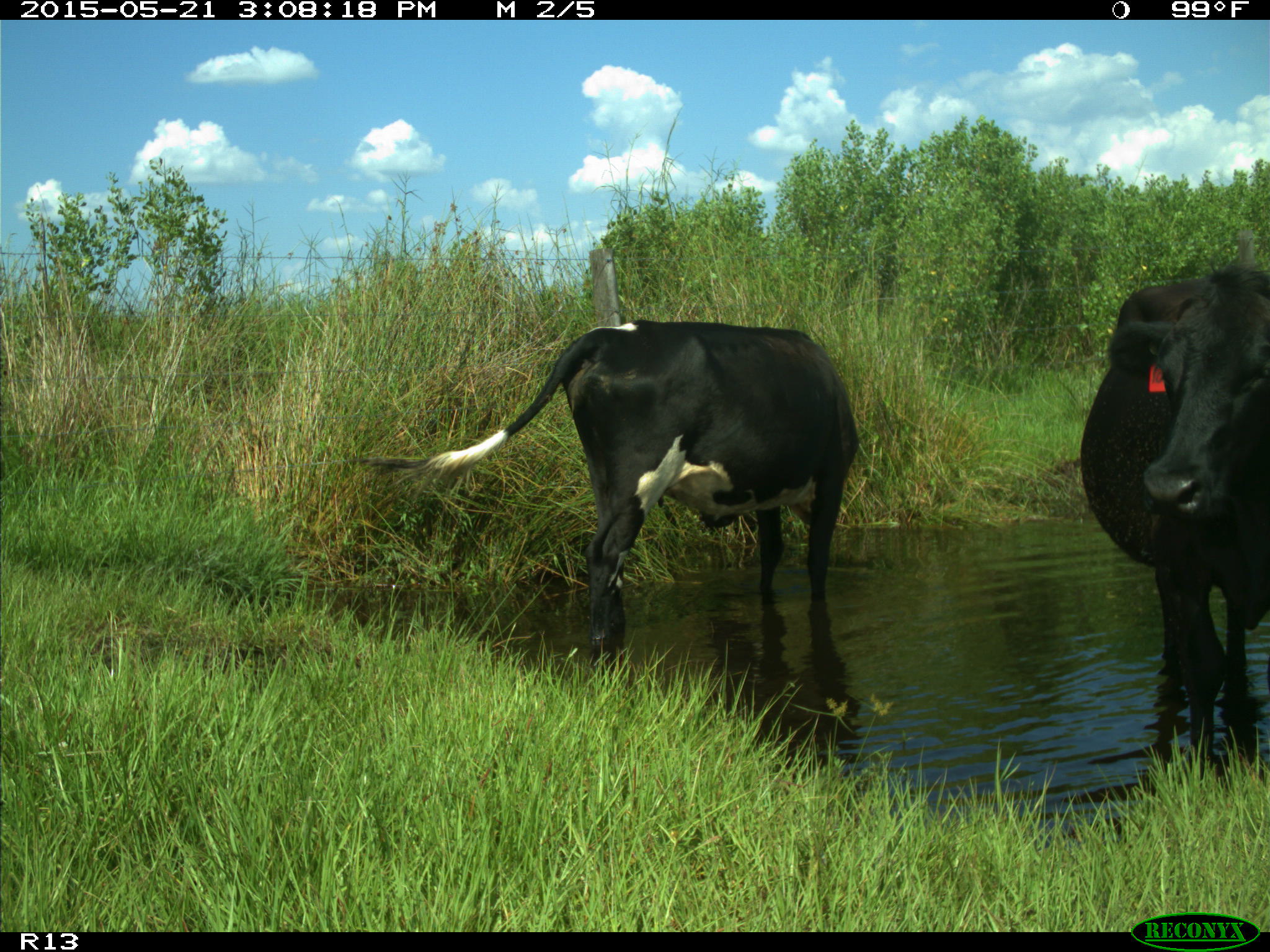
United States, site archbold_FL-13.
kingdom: Animalia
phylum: Chordata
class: Mammalia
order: Artiodactyla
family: Bovidae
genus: Bos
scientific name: Bos taurus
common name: domestic cow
Bos taurus (domestic cow).